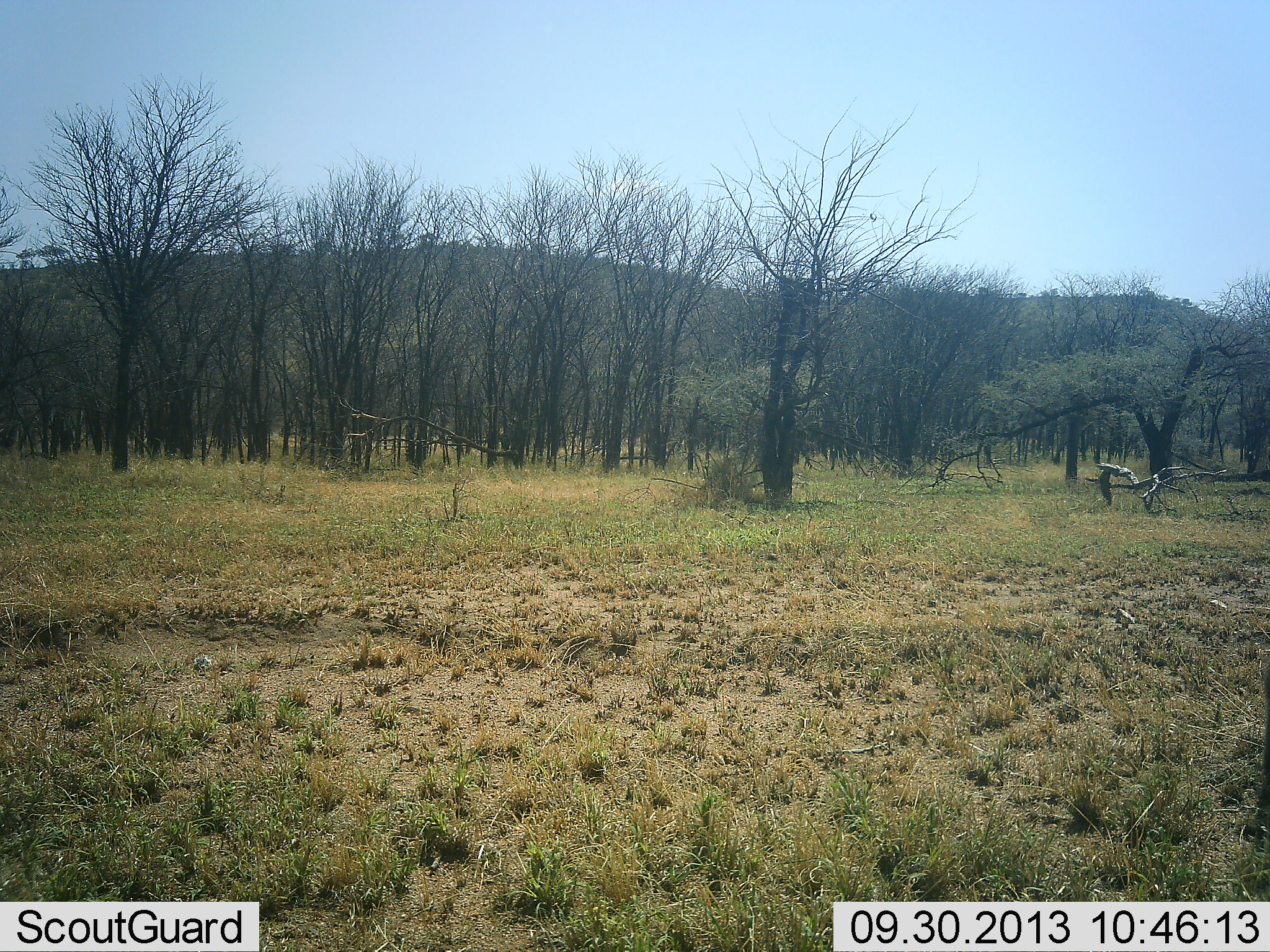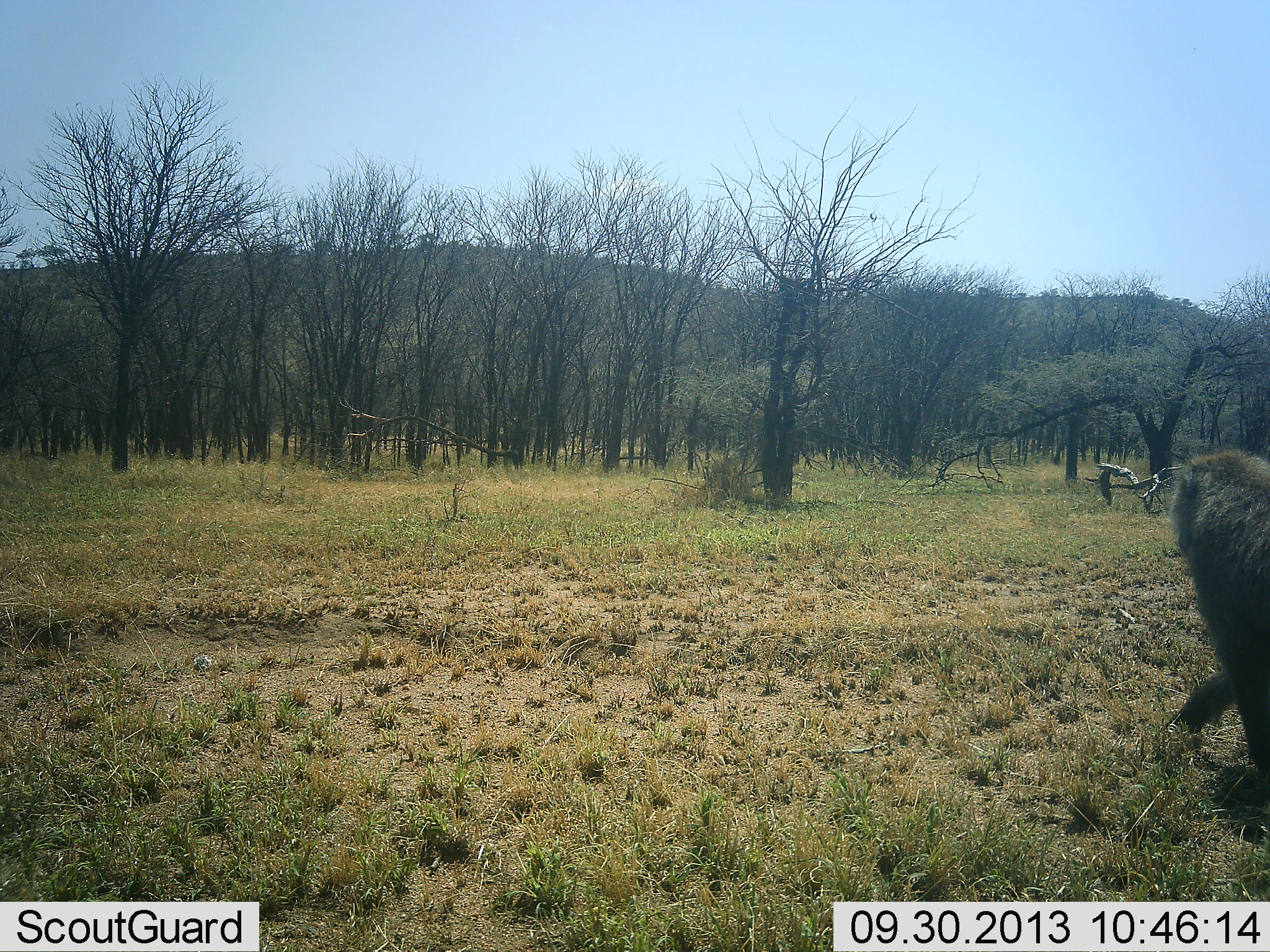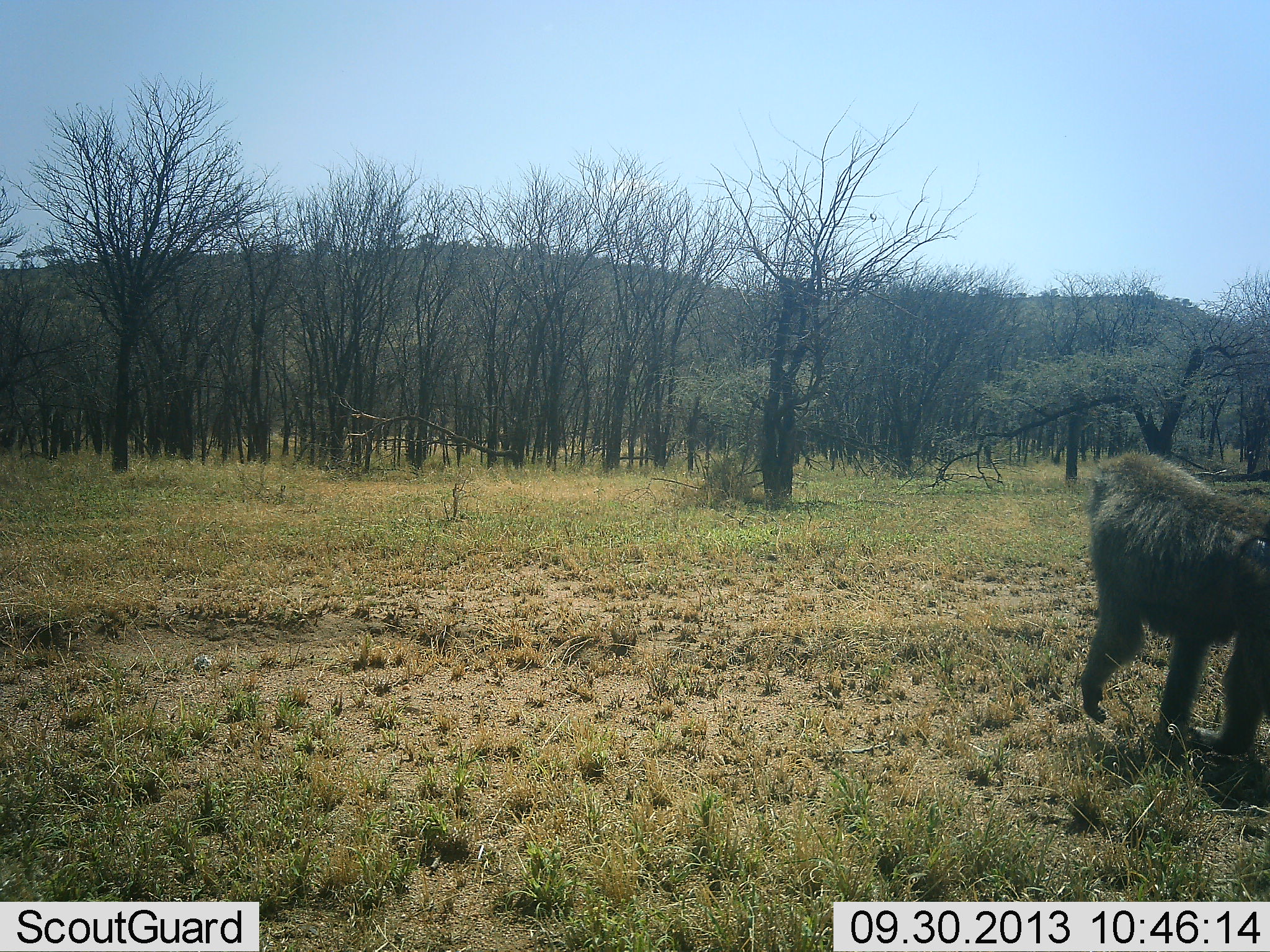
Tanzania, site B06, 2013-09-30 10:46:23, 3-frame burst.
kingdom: Animalia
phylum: Chordata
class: Mammalia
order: Primates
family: Cercopithecidae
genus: Papio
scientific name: Papio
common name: baboon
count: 1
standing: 3%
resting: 0%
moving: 97%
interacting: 0%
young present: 0%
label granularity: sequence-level